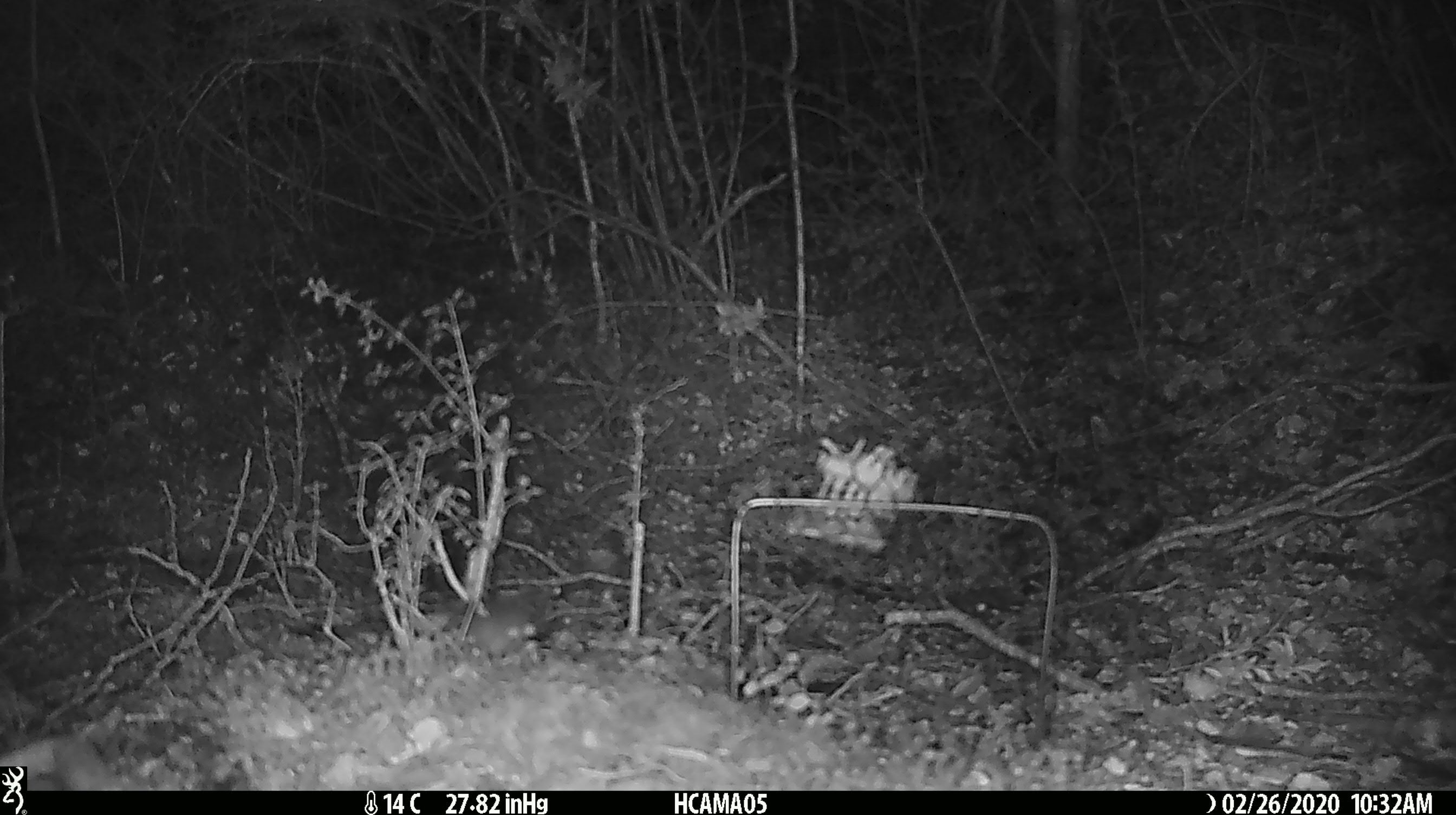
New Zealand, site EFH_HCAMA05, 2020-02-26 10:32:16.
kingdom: Animalia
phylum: Chordata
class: Mammalia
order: Rodentia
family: Muridae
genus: Mus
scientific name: Mus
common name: mouse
Mouse (Mus).